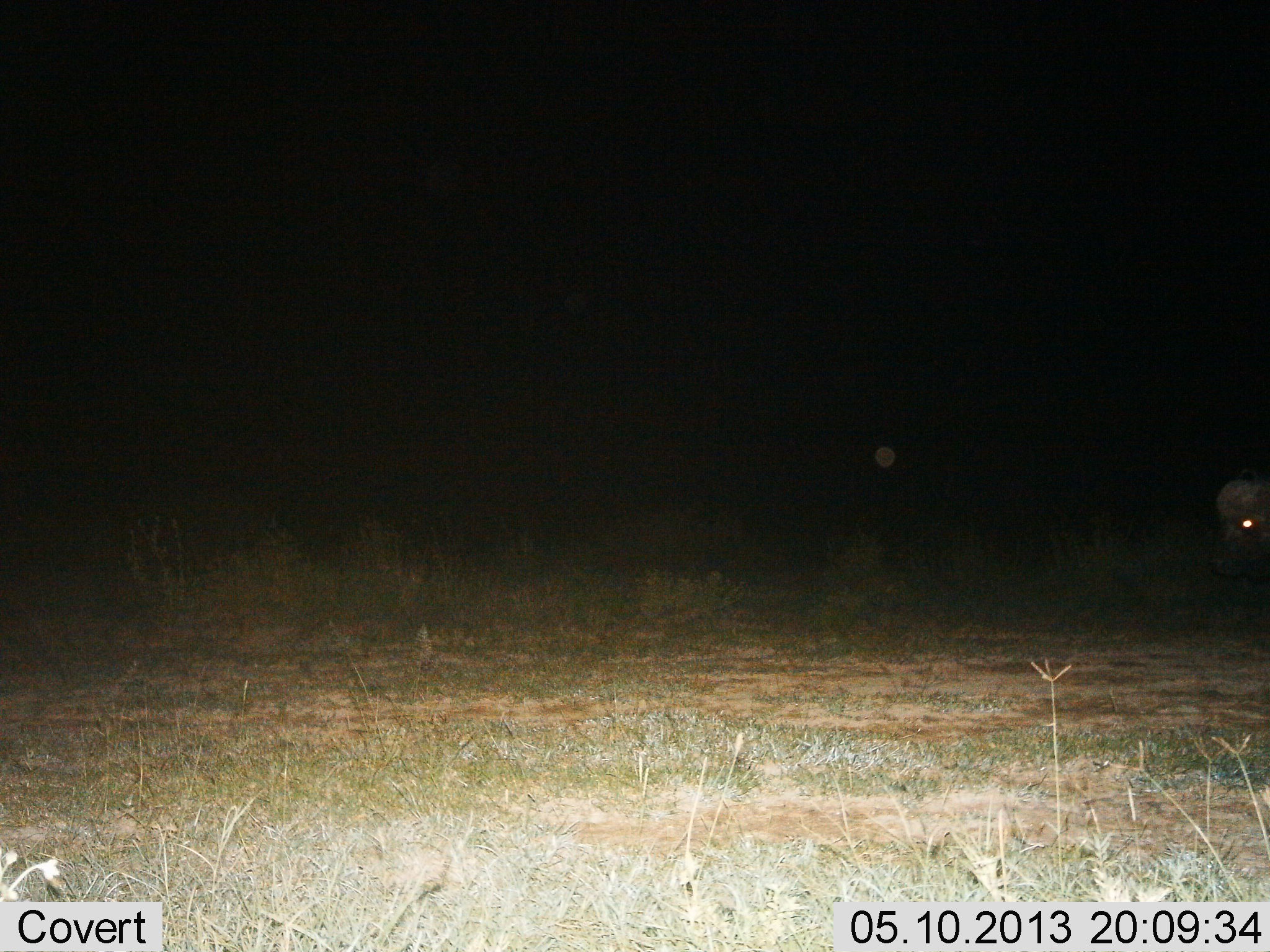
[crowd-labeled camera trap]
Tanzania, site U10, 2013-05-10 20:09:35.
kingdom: Animalia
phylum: Chordata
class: Mammalia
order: Artiodactyla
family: Bovidae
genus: Syncerus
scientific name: Syncerus caffer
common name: cape buffalo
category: buffalo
Buffalo (cape buffalo) (Syncerus caffer), count 1. Behavior (volunteer vote fractions): standing 58%, resting 0%, moving 42%, interacting 0%. Young present (vote fraction): 0%. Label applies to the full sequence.